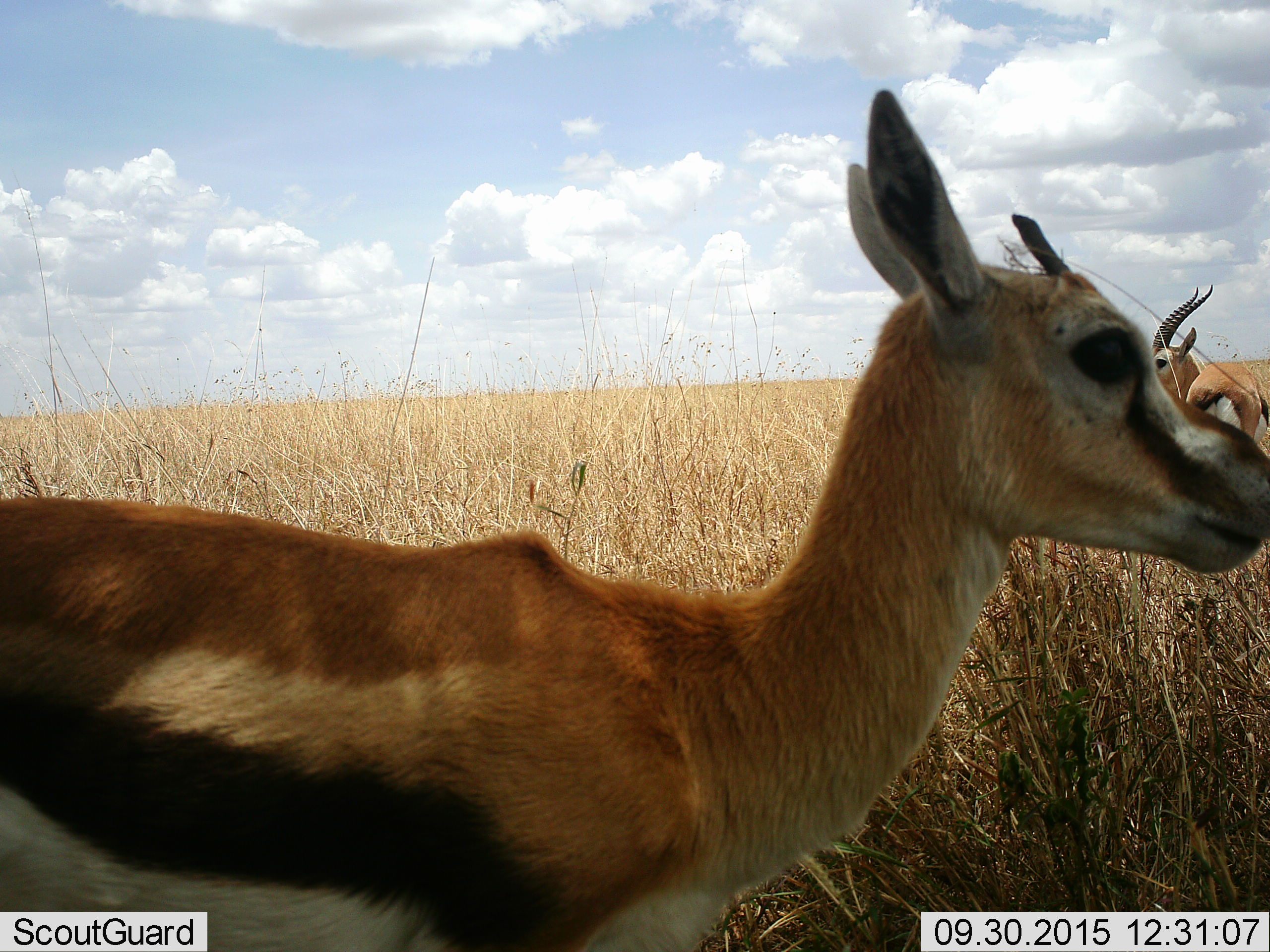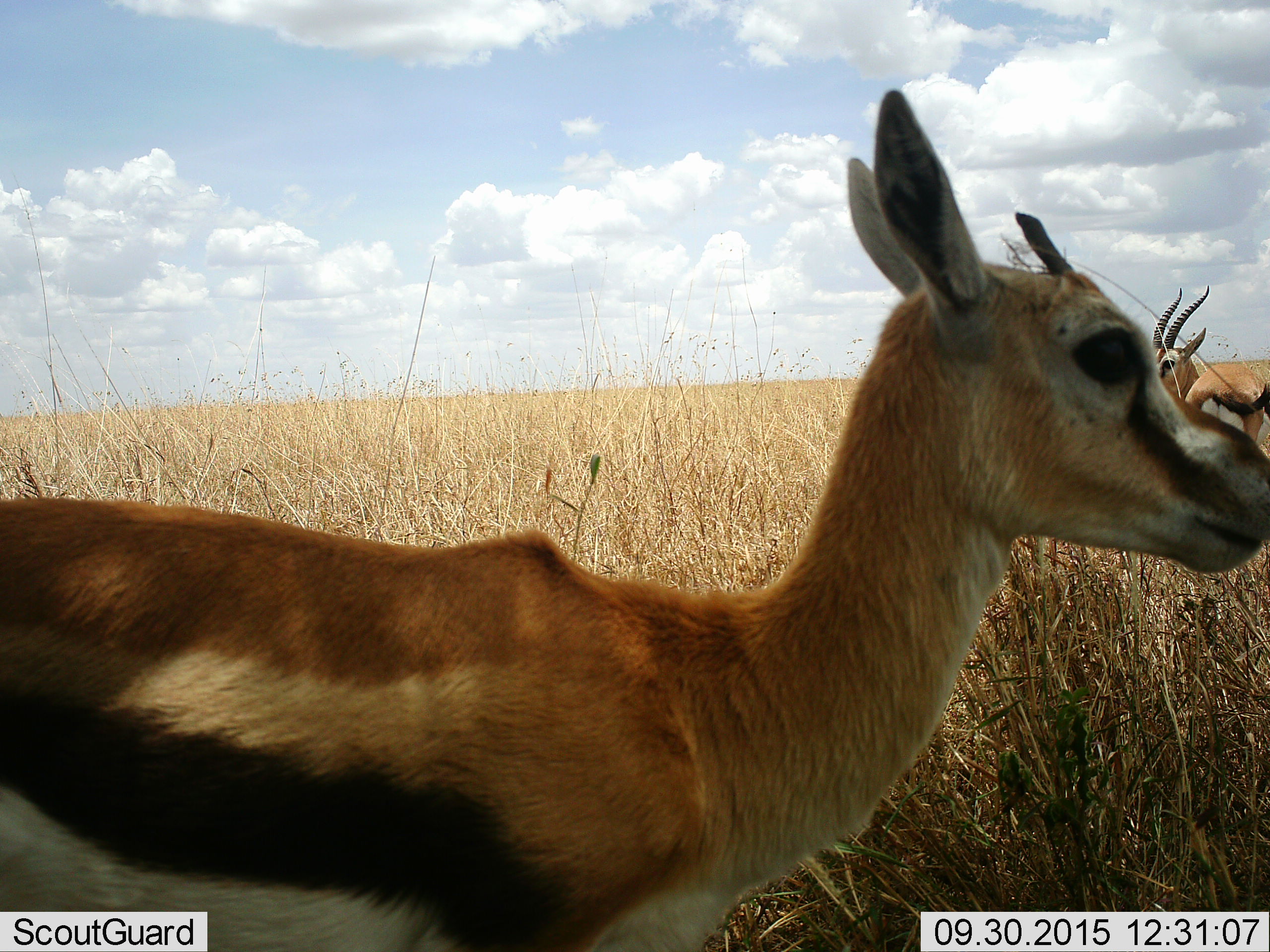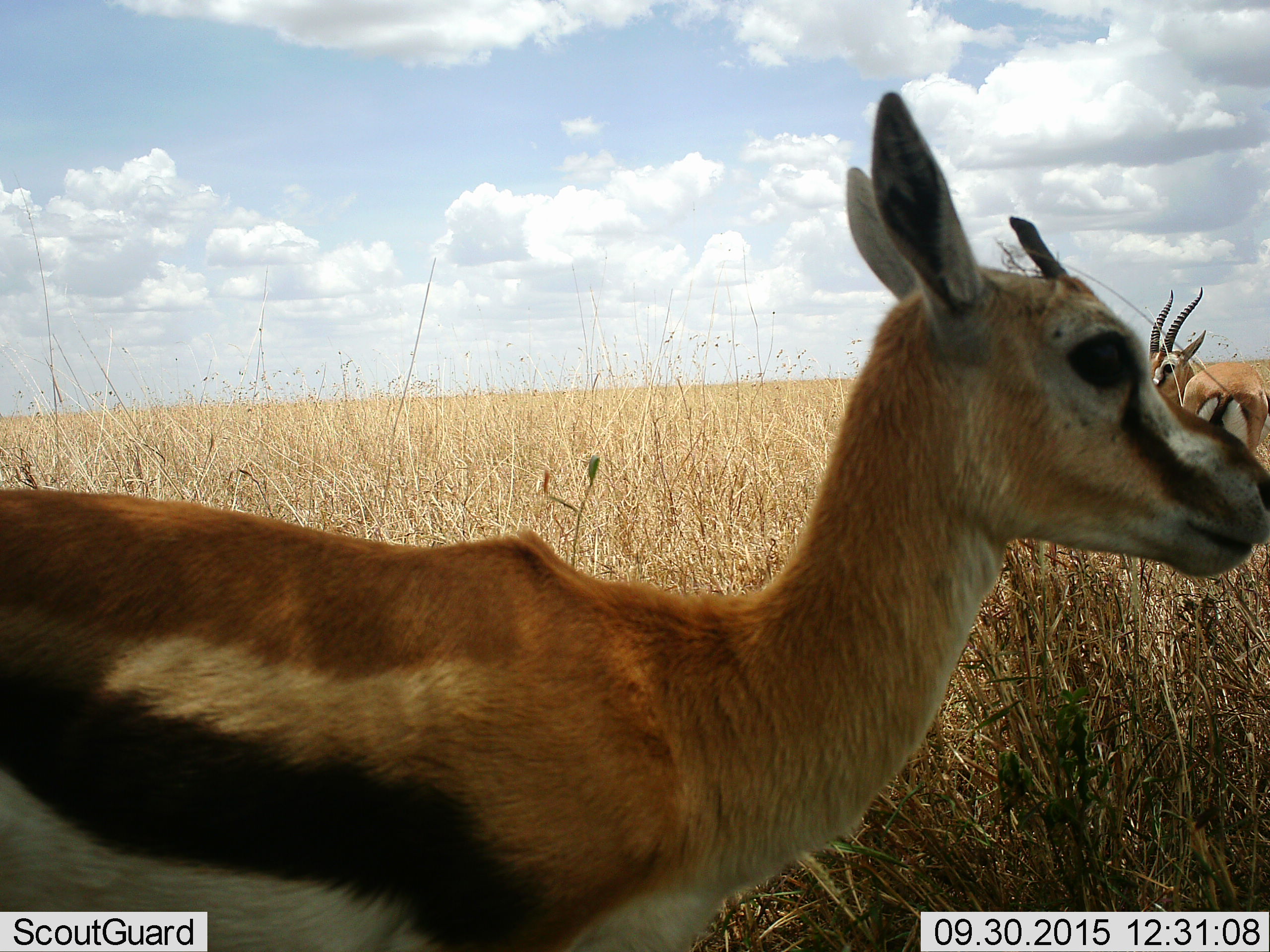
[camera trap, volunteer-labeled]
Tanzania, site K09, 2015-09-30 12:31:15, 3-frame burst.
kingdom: Animalia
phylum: Chordata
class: Mammalia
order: Artiodactyla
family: Bovidae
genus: Eudorcas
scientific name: Eudorcas thomsonii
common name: thomson's gazelle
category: gazellethomsons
Gazellethomsons (thomson's gazelle) (Eudorcas thomsonii), count 2. Behavior (volunteer vote fractions): standing 100%, resting 0%, moving 0%, interacting 0%. Young present (vote fraction): 0%. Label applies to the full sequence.